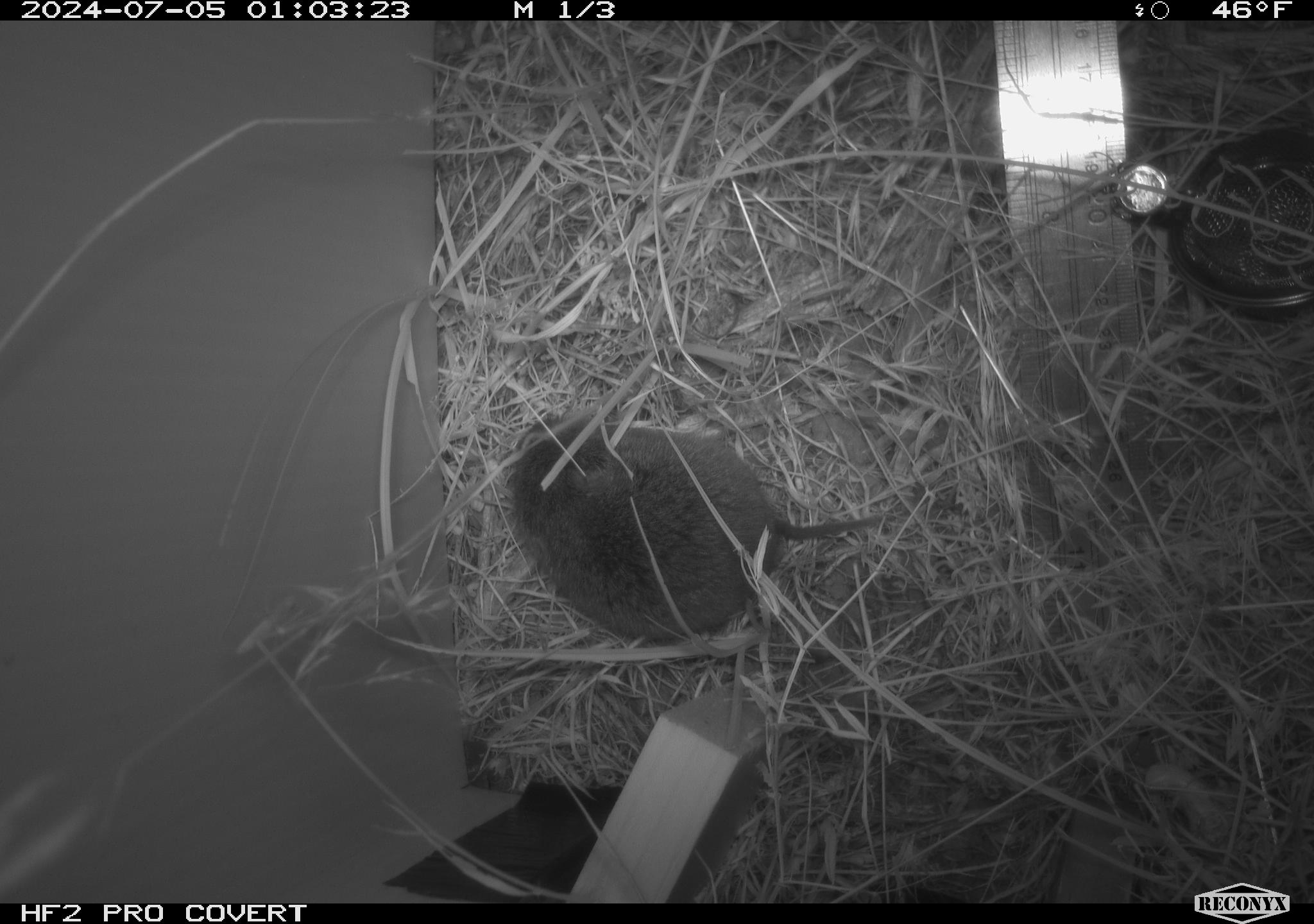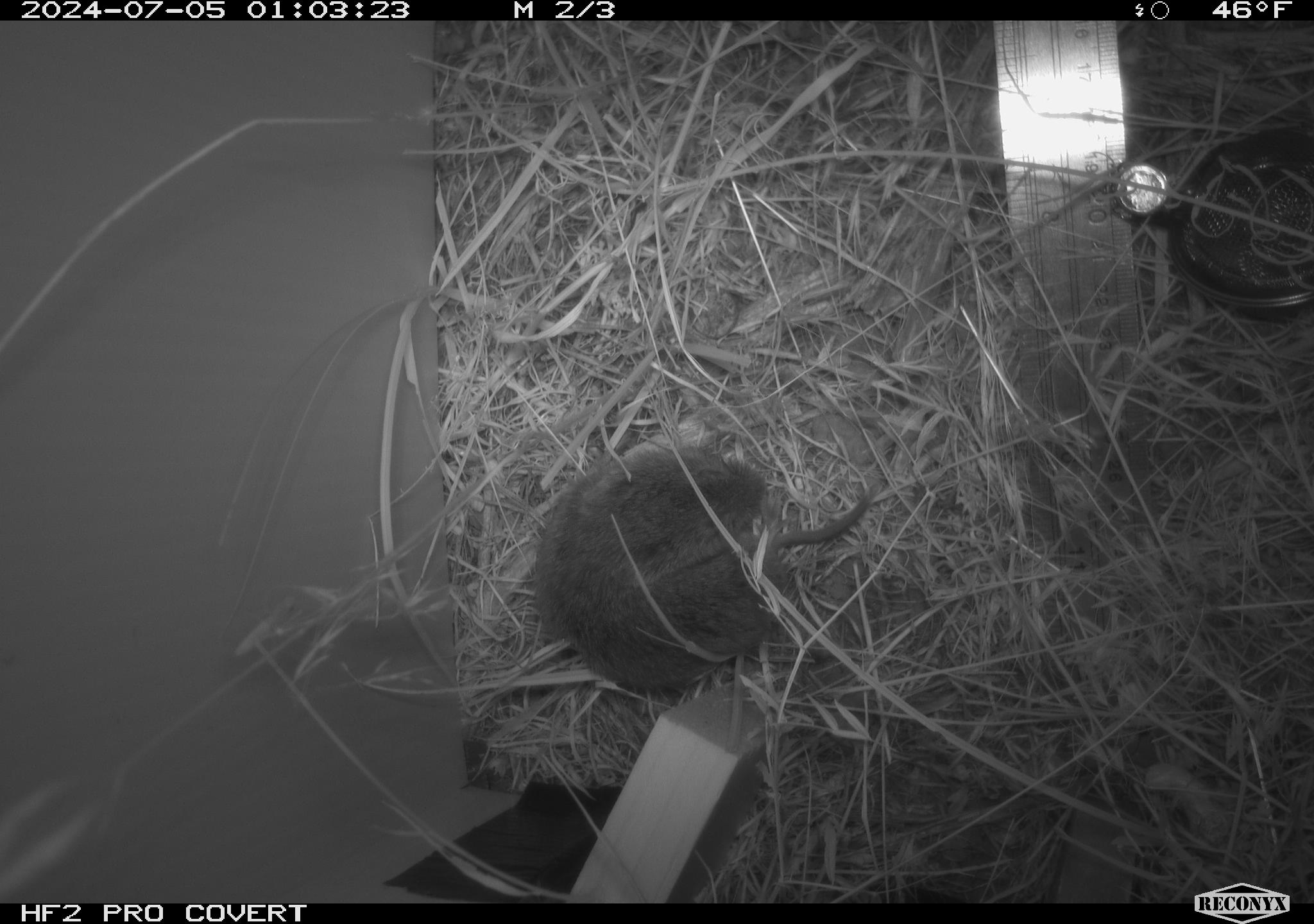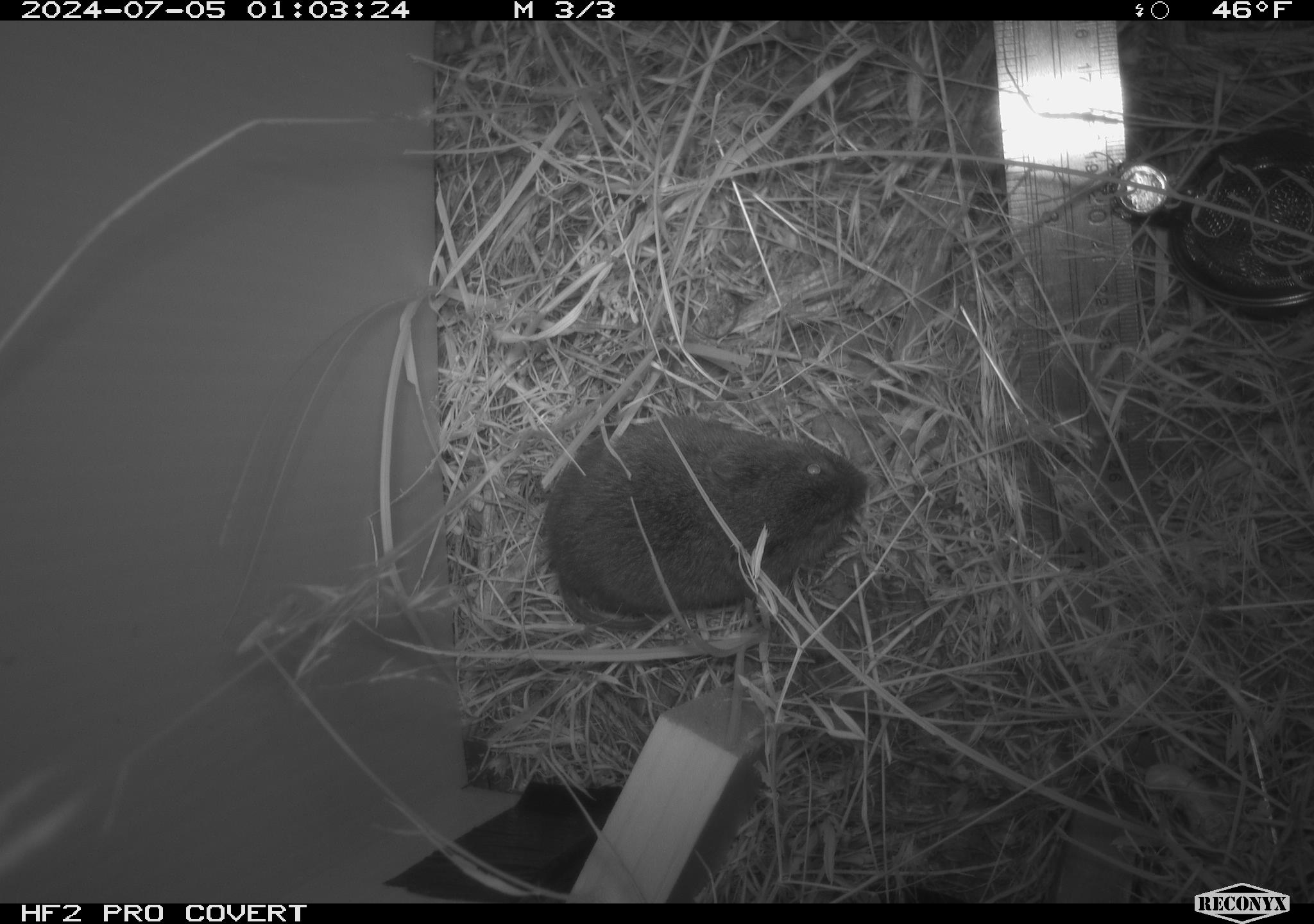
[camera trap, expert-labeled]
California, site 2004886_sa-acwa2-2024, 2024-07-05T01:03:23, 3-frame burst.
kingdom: Animalia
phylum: Chordata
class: Mammalia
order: Rodentia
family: Cricetidae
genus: Microtus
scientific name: Microtus californicus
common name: california vole